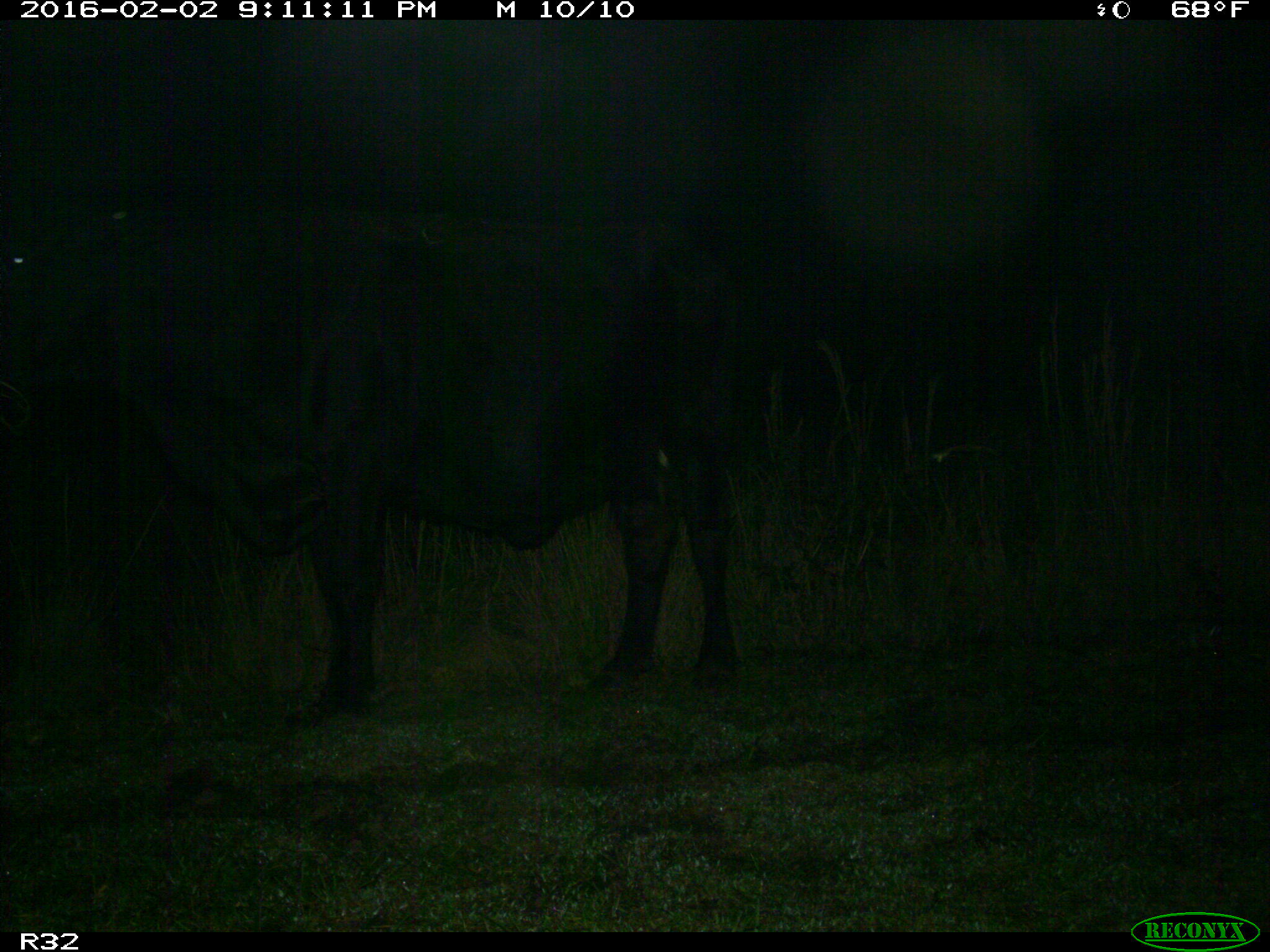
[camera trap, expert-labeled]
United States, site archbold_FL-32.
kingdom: Animalia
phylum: Chordata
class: Mammalia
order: Artiodactyla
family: Bovidae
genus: Bos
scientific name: Bos taurus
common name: domestic cow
Bos taurus (domestic cow).